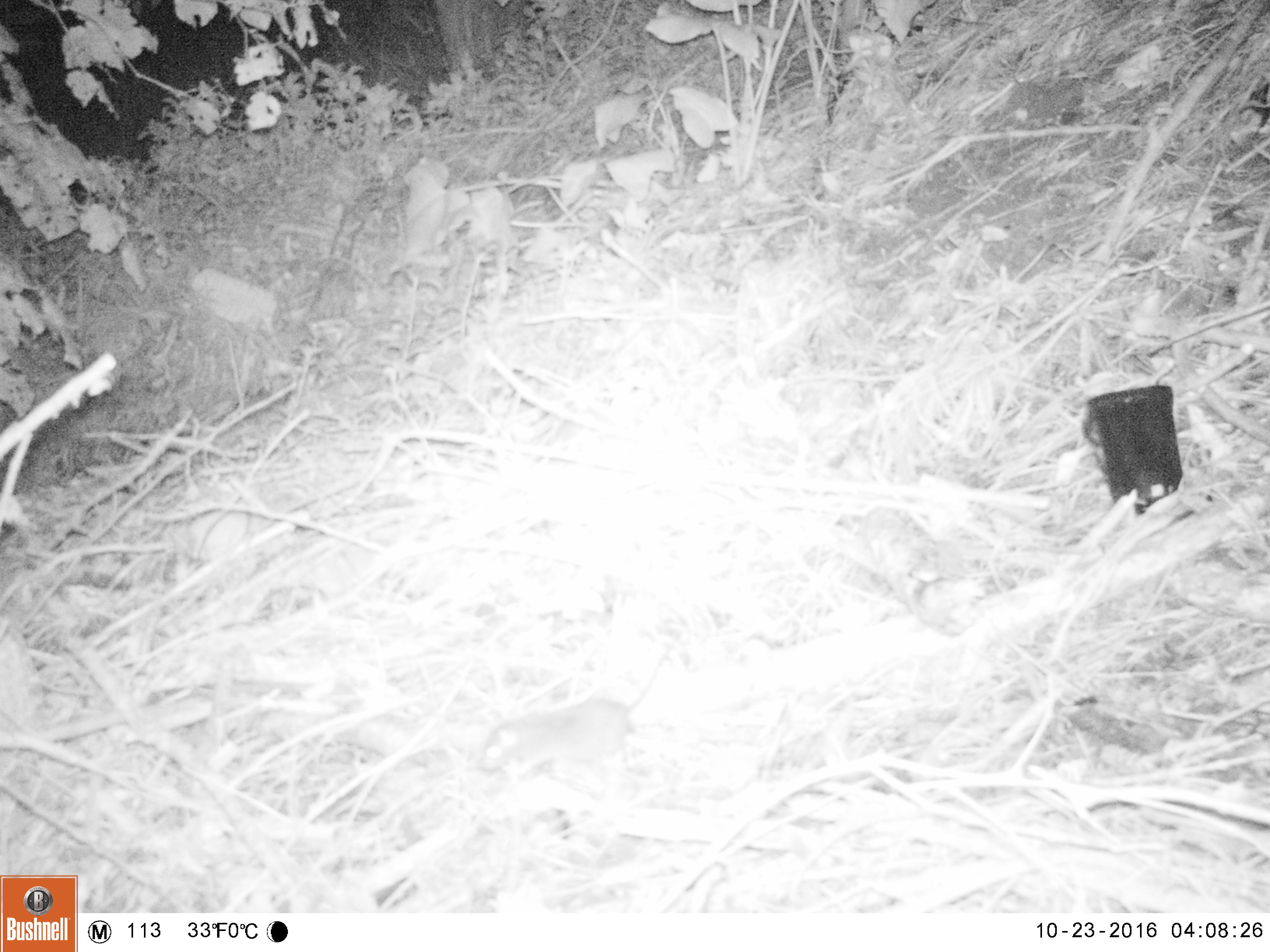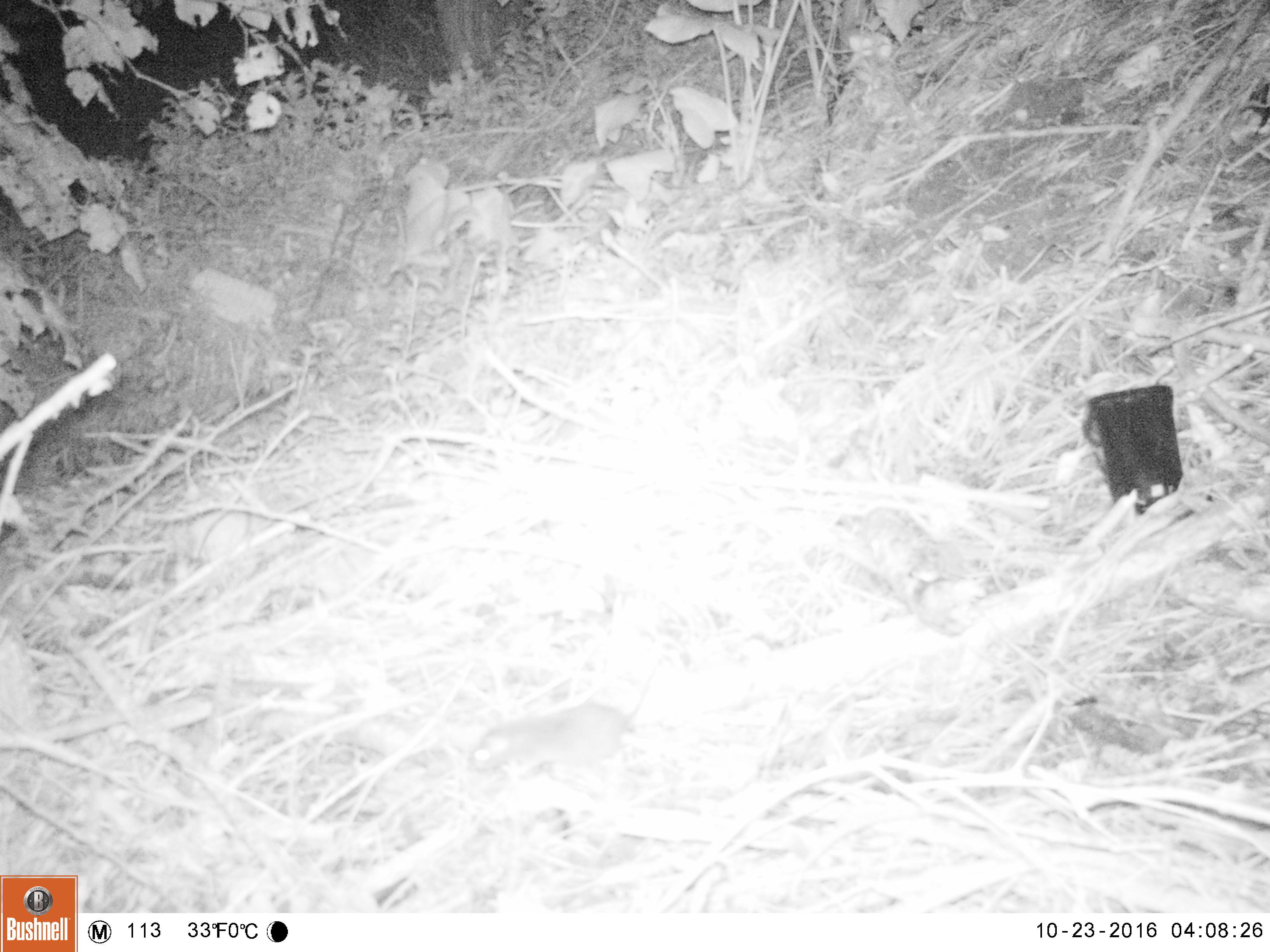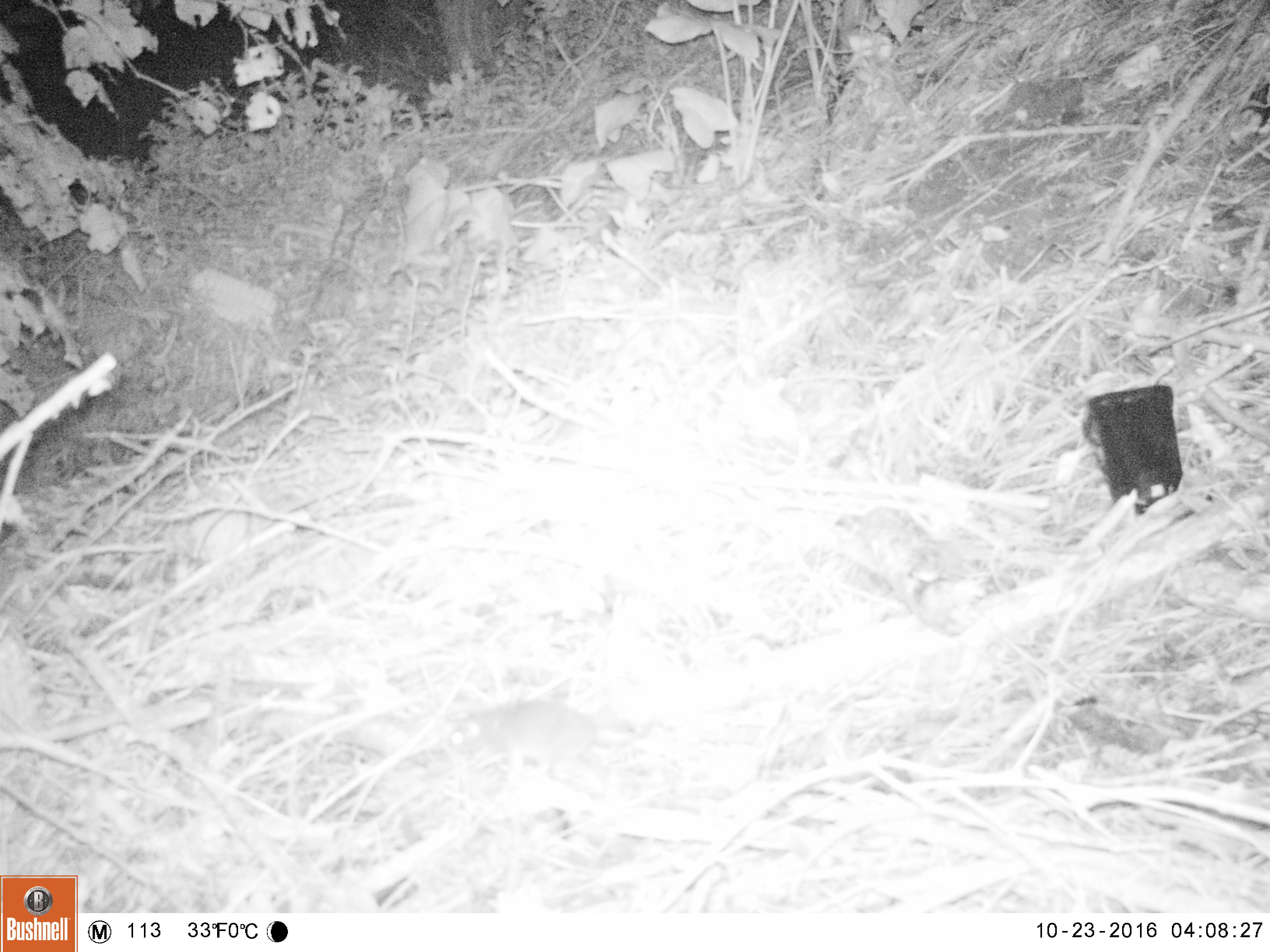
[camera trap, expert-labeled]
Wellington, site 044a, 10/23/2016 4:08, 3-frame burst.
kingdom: Animalia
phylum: Chordata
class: Mammalia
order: Rodentia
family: Muridae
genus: Rattus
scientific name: Rattus norvegicus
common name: norway rat